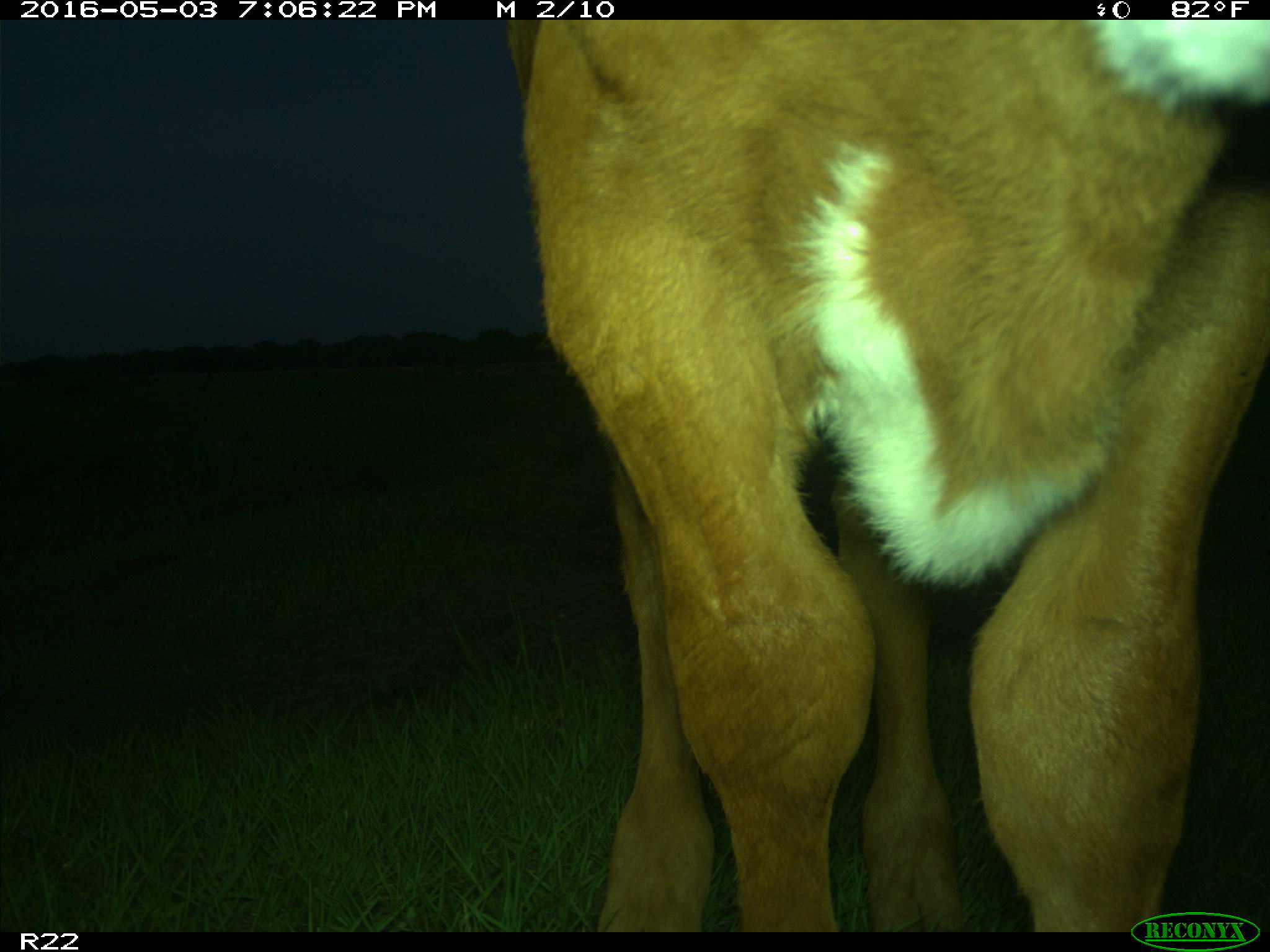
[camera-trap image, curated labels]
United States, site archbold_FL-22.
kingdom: Animalia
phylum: Chordata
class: Mammalia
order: Artiodactyla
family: Bovidae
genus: Bos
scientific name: Bos taurus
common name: domestic cow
Bos taurus (domestic cow).